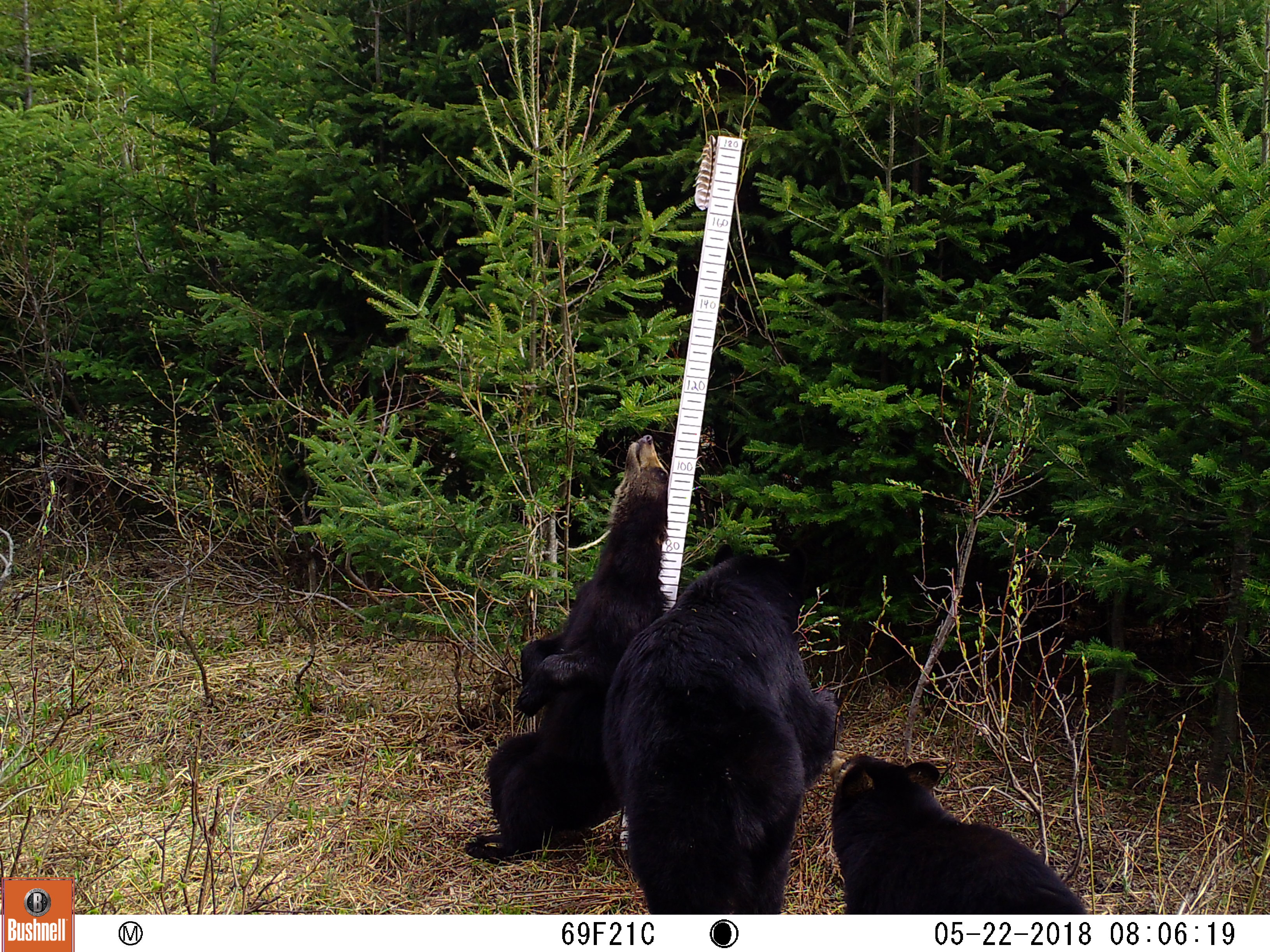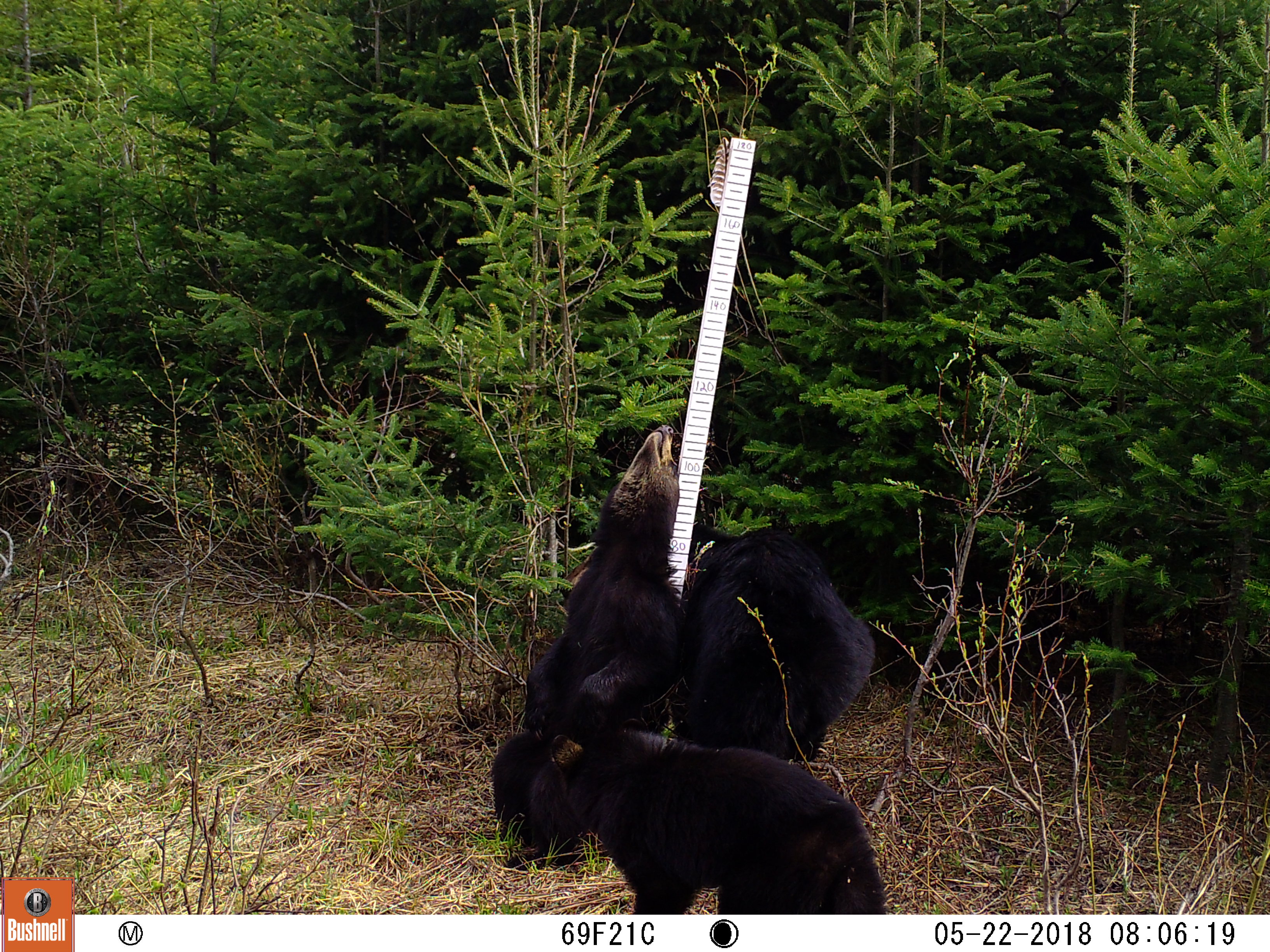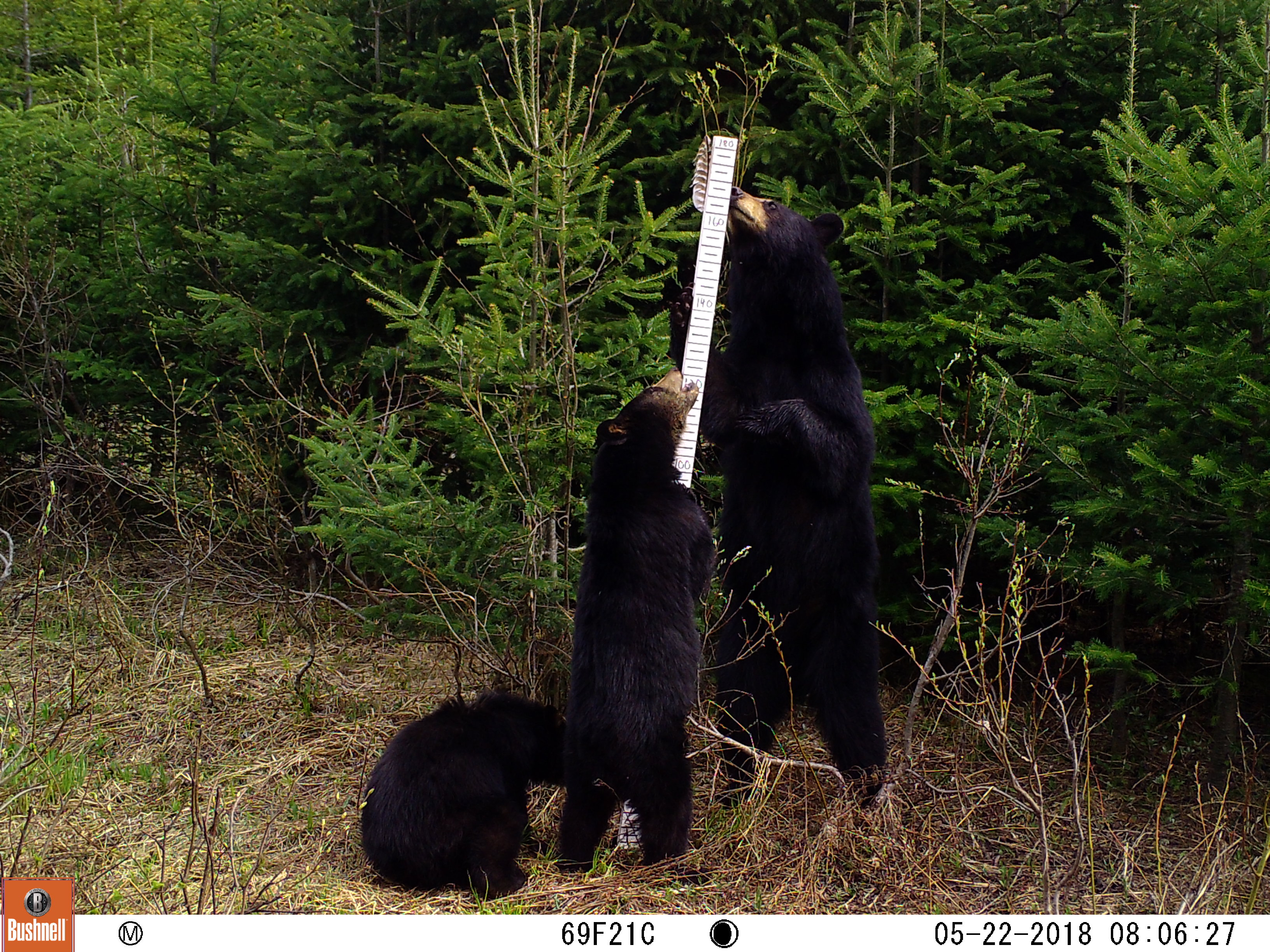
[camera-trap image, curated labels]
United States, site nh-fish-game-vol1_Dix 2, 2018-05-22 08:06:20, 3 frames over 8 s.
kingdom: Animalia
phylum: Chordata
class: Mammalia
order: Carnivora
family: Ursidae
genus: Ursus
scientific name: Ursus americanus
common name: black bear